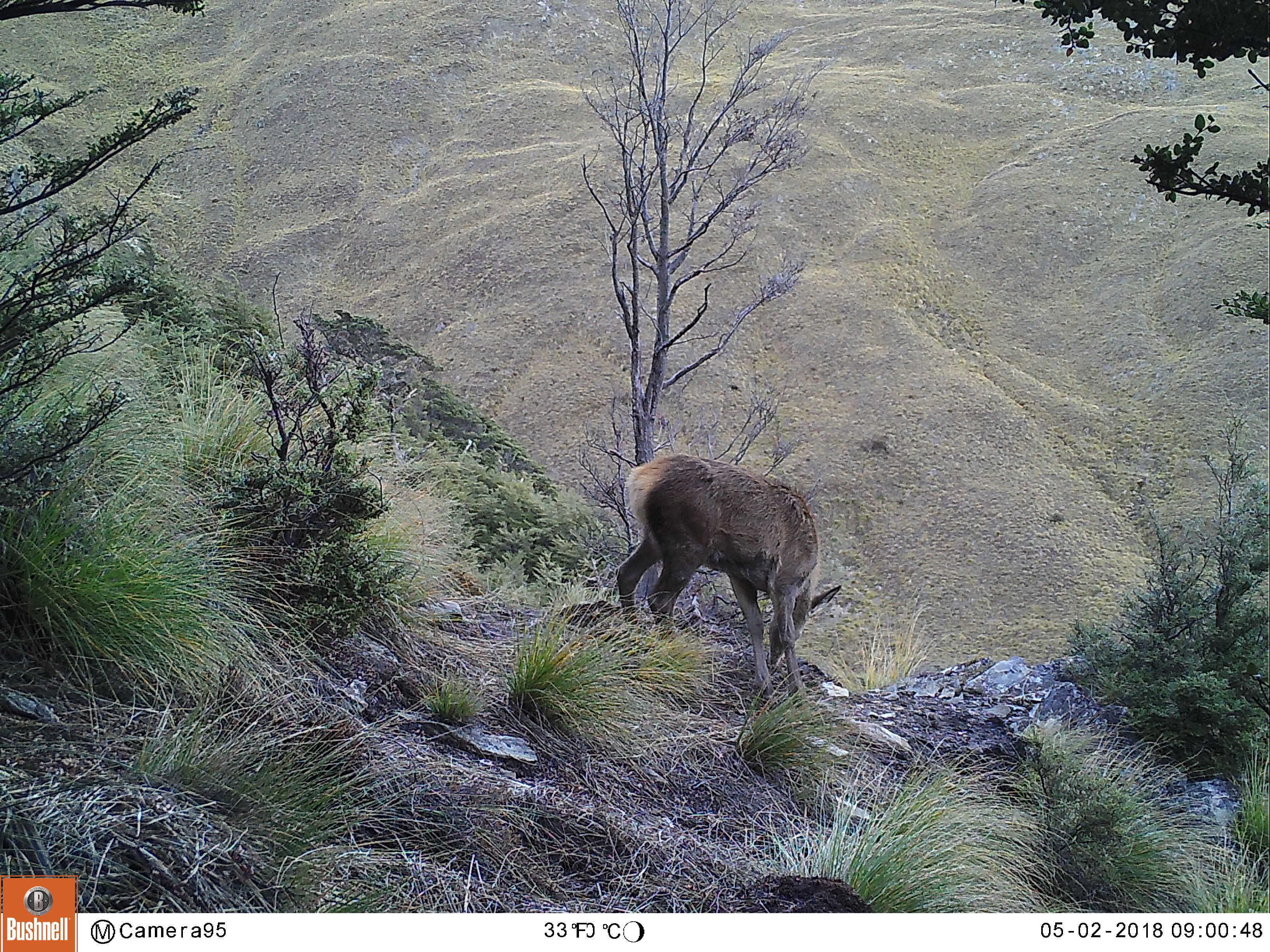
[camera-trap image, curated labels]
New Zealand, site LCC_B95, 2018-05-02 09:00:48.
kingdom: Animalia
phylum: Chordata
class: Mammalia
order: Artiodactyla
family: Cervidae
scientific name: Cervidae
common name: deer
Deer (Cervidae).